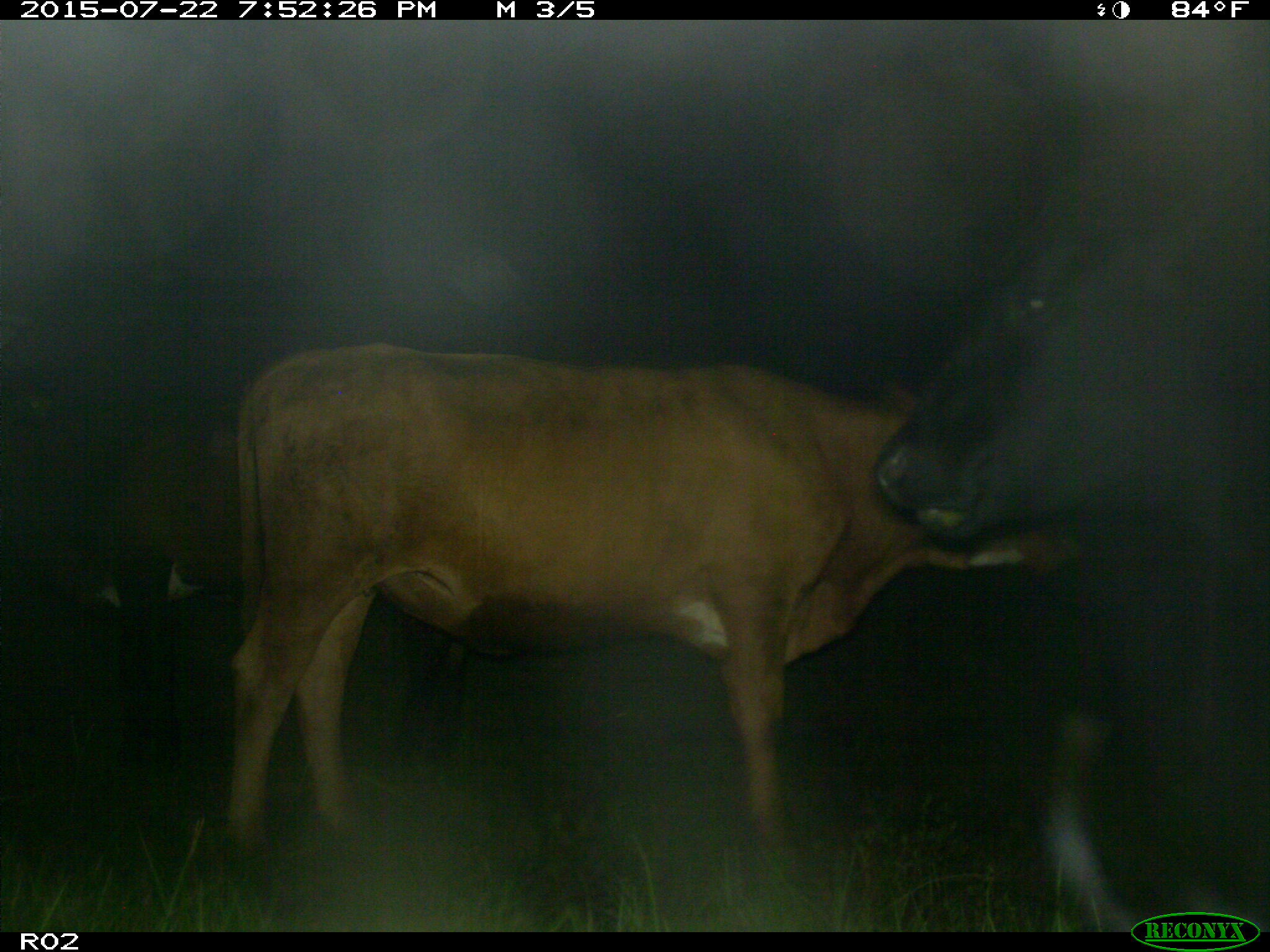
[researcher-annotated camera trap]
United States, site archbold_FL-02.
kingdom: Animalia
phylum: Chordata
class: Mammalia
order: Artiodactyla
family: Bovidae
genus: Bos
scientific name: Bos taurus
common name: domestic cow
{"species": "Bos taurus (domestic cow)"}